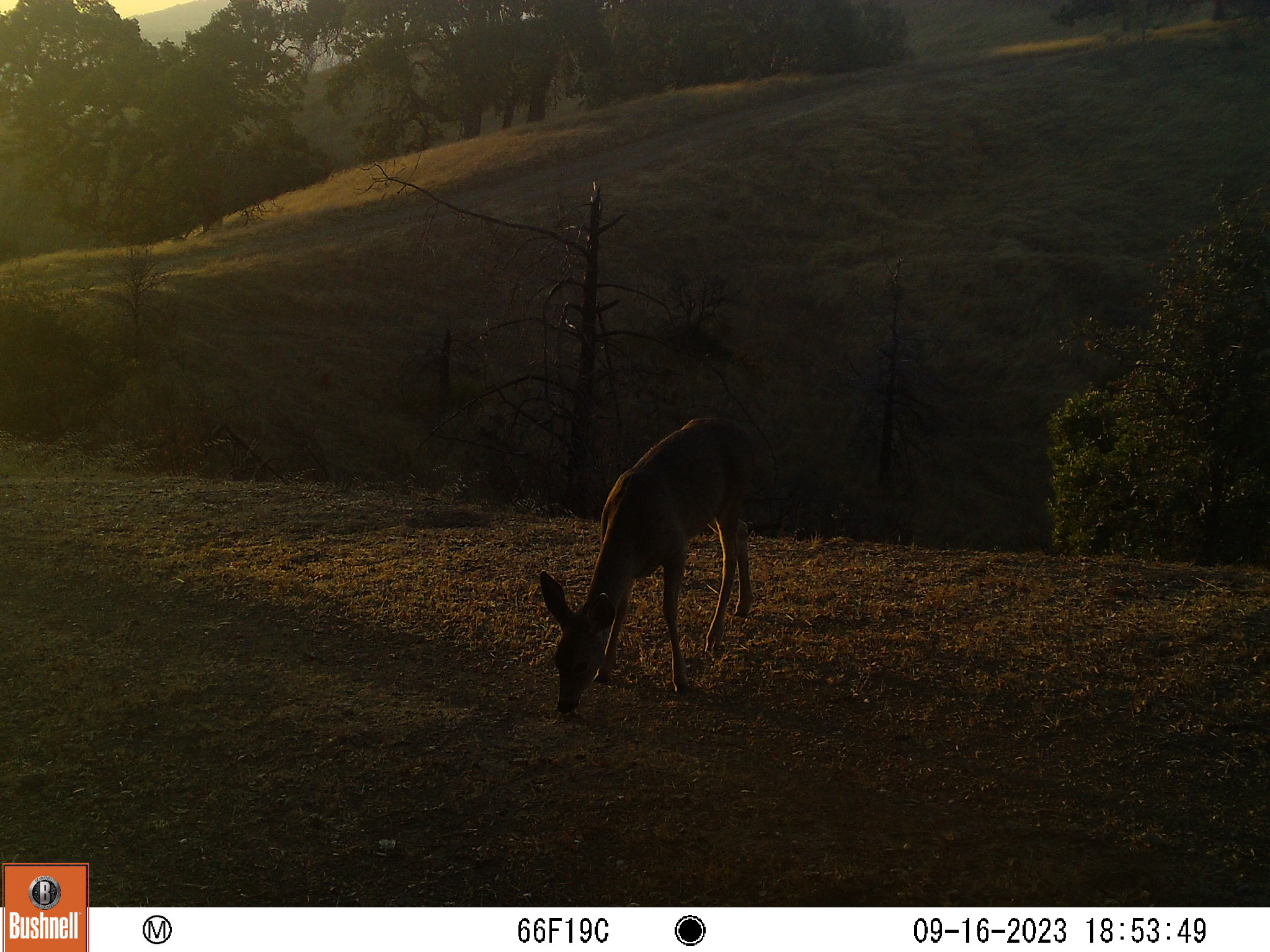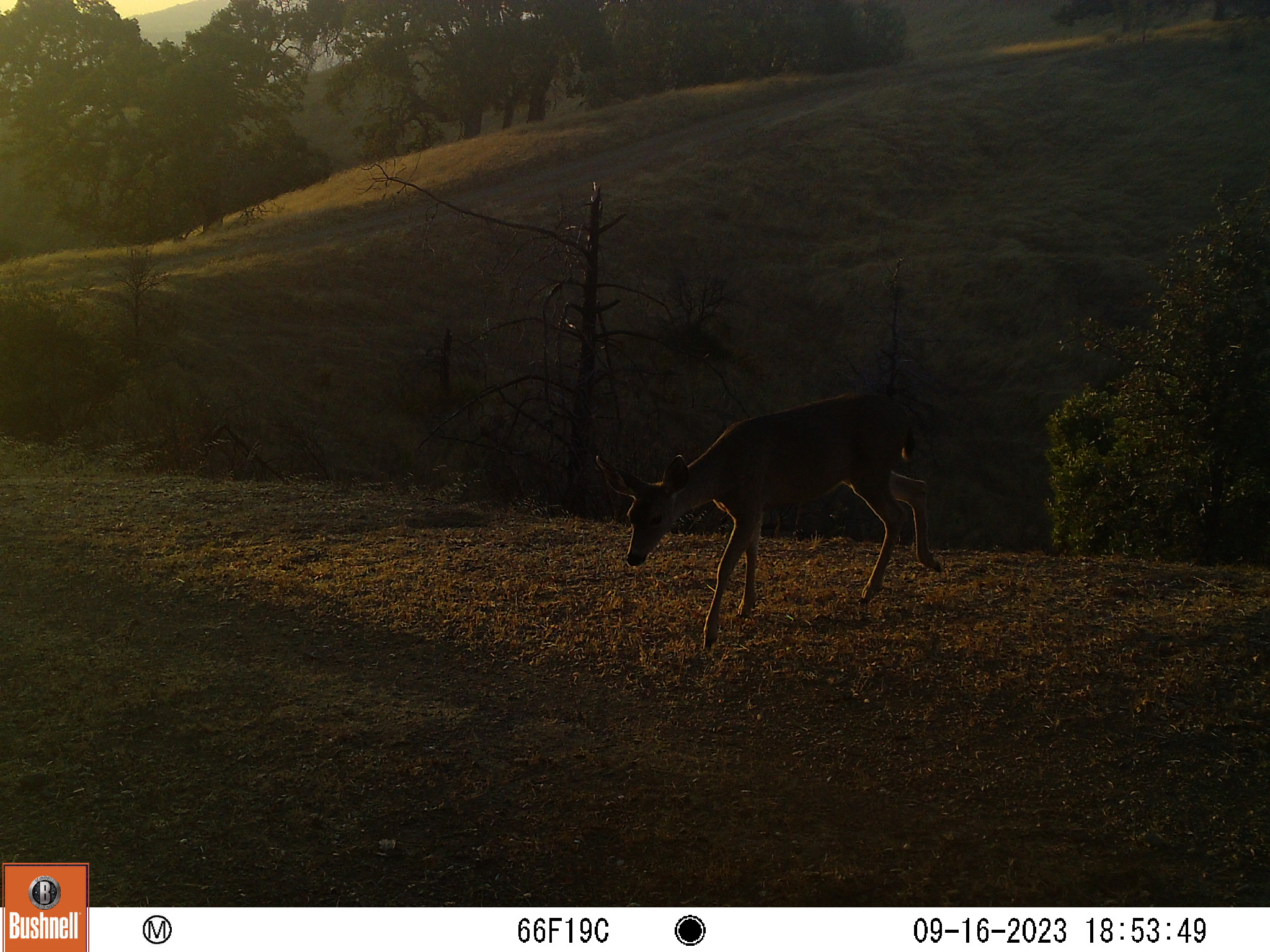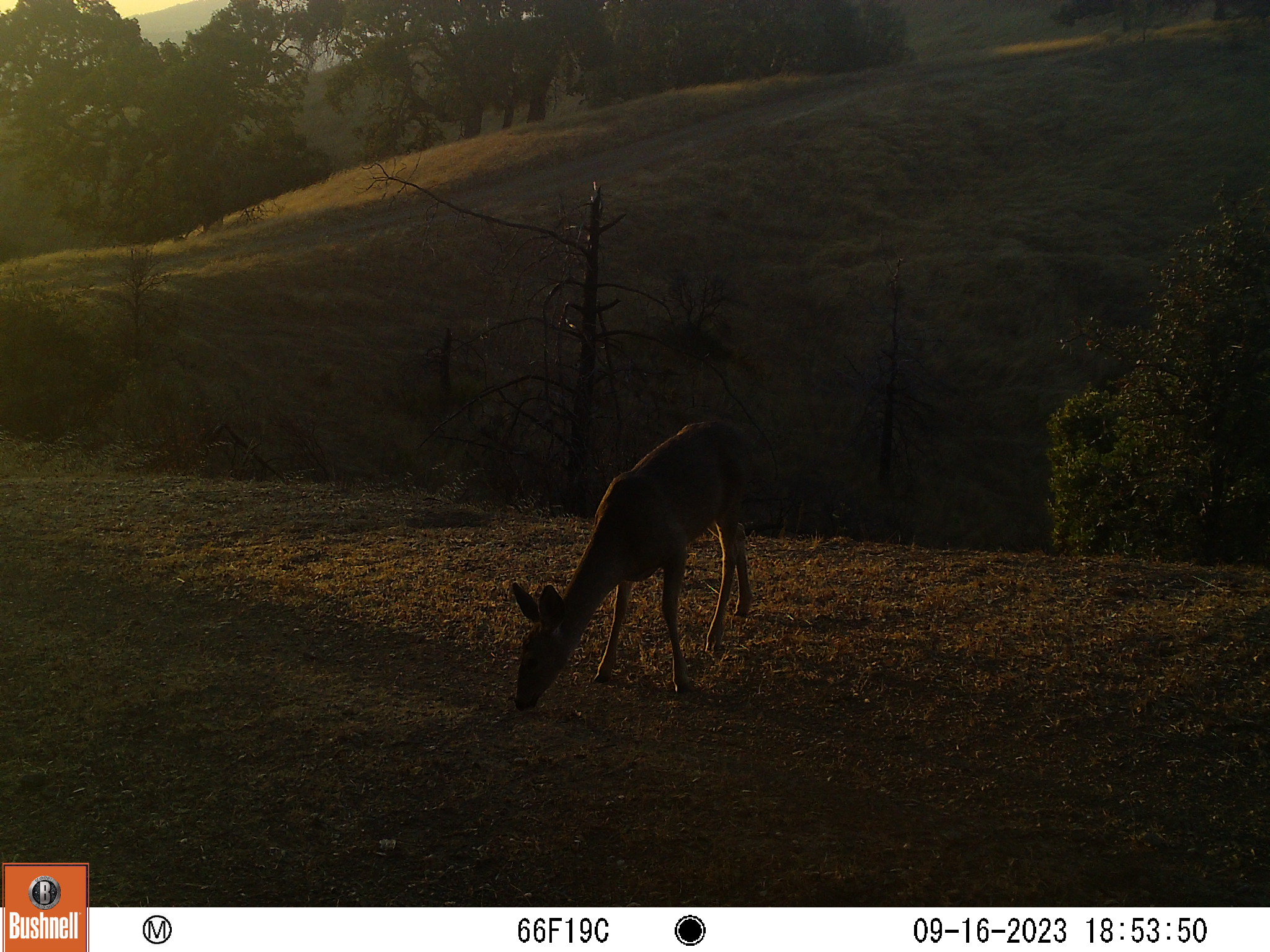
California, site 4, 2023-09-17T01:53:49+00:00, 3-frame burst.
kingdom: Animalia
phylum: Chordata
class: Mammalia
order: Artiodactyla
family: Cervidae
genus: Odocoileus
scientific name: Odocoileus hemionus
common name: mule deer